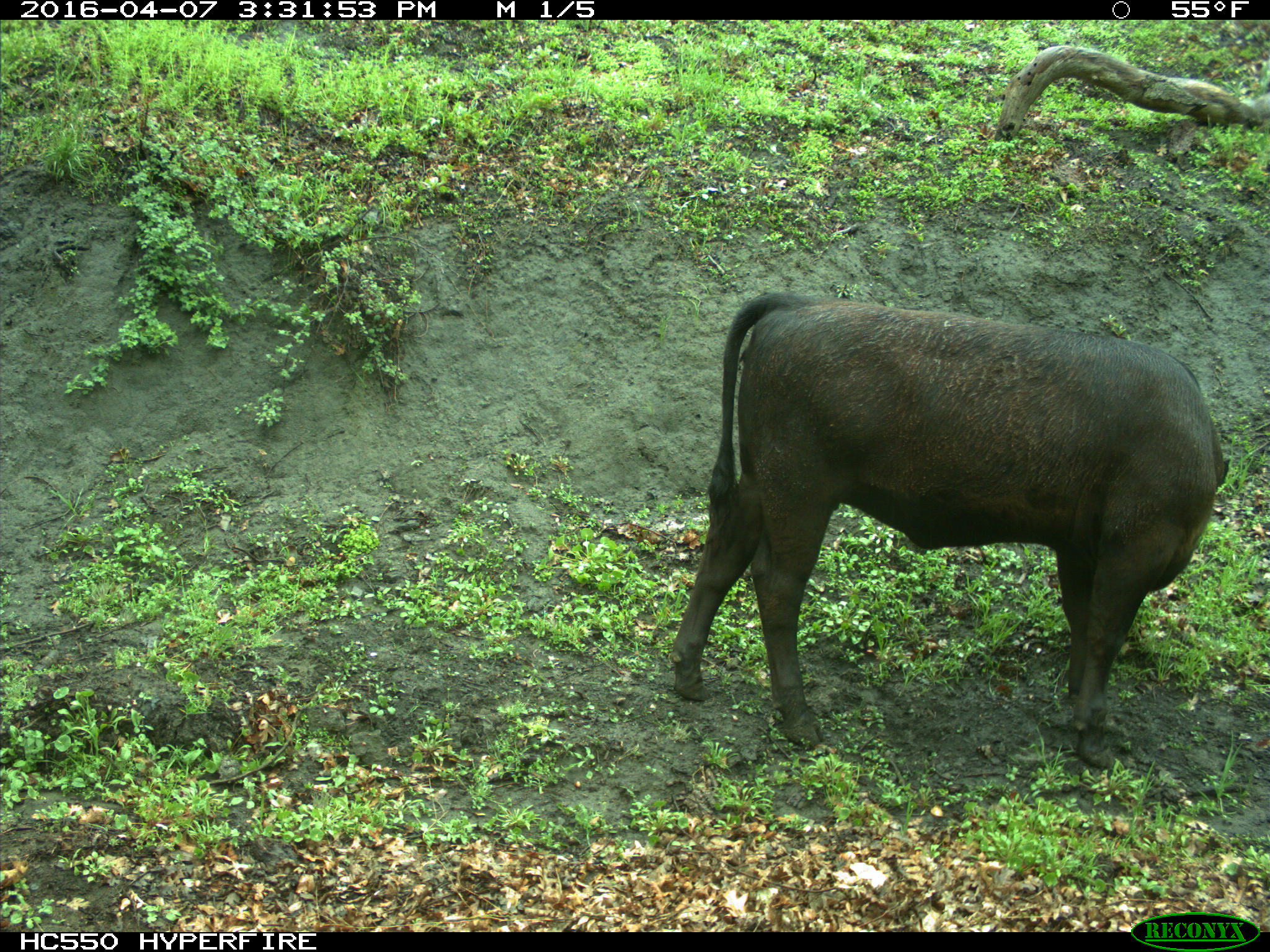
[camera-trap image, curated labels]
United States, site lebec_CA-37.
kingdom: Animalia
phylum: Chordata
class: Mammalia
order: Artiodactyla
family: Bovidae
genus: Bos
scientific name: Bos taurus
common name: domestic cow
Bos taurus (domestic cow).